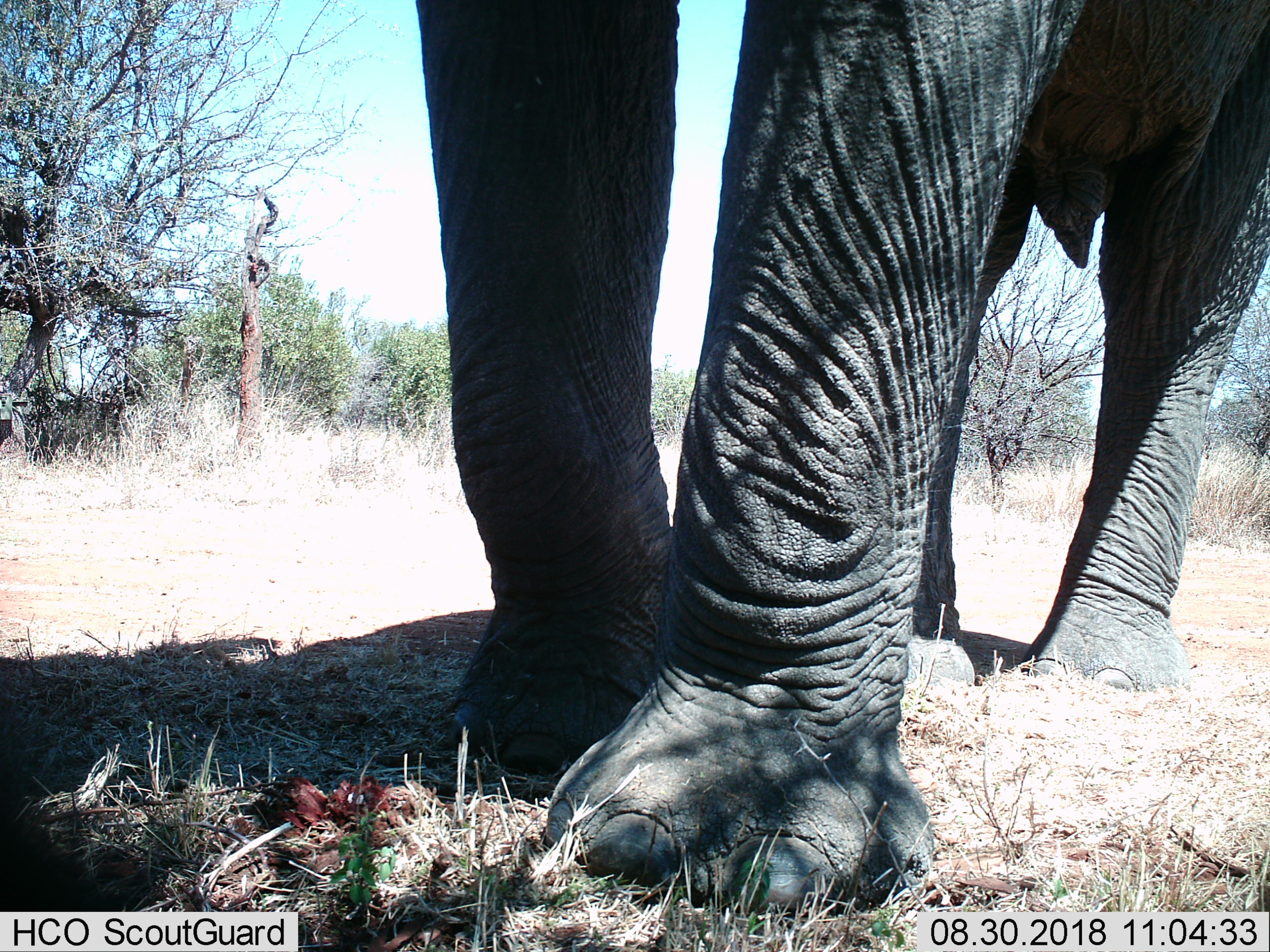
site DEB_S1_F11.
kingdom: Animalia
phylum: Chordata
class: Mammalia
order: Proboscidea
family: Elephantidae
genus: Loxodonta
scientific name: Loxodonta africana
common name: african bush elephant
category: elephant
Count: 1.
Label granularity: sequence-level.